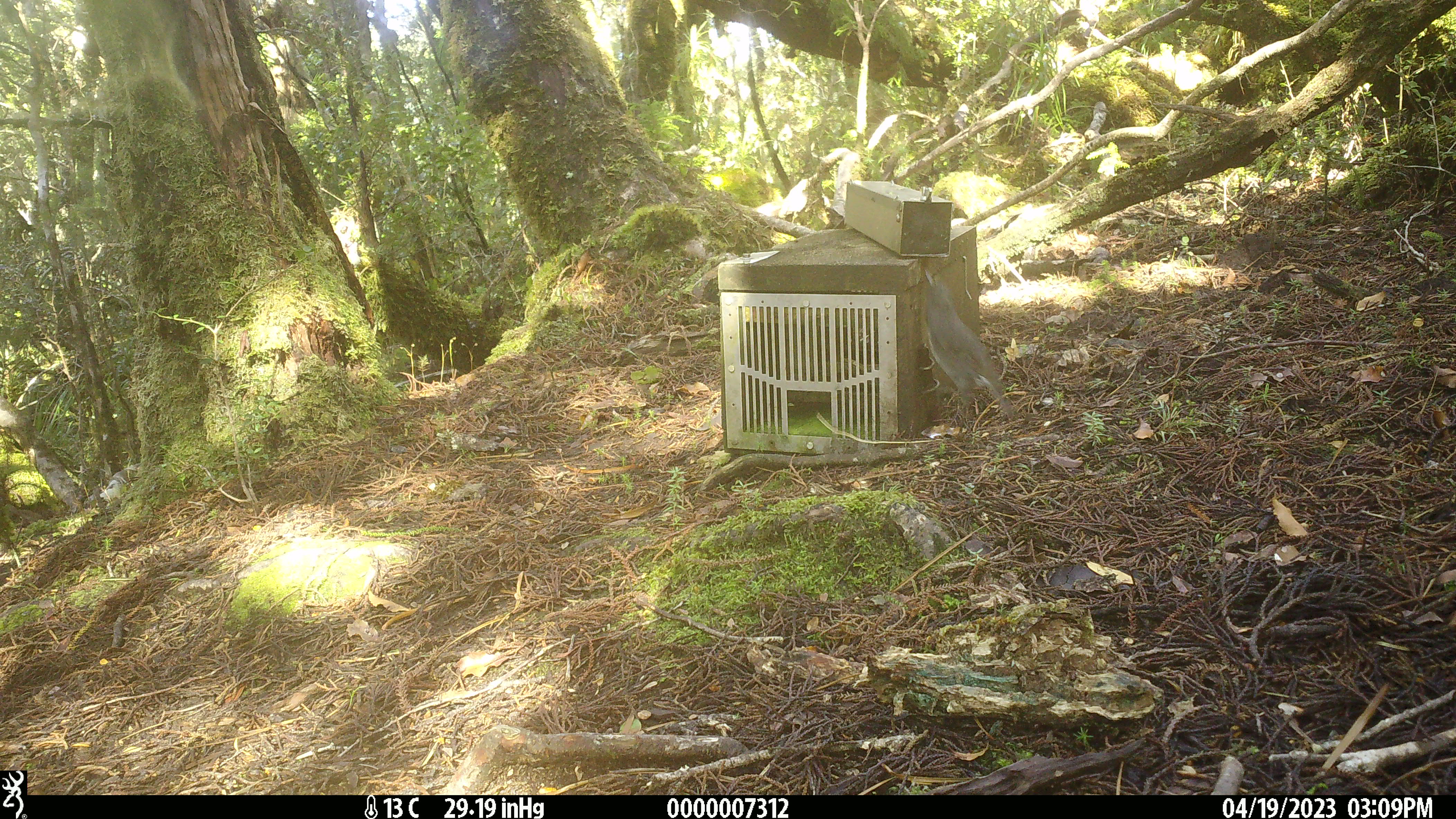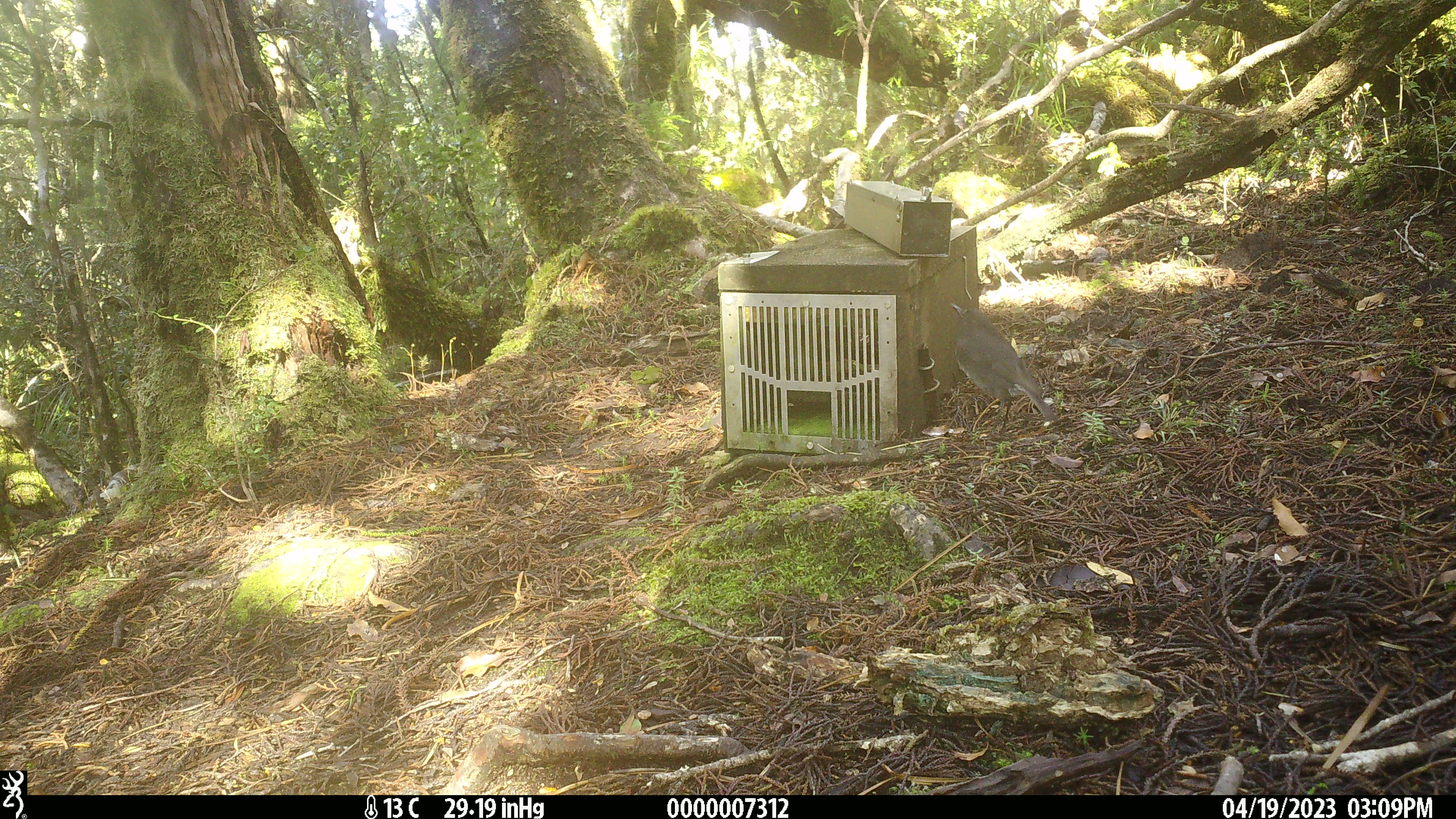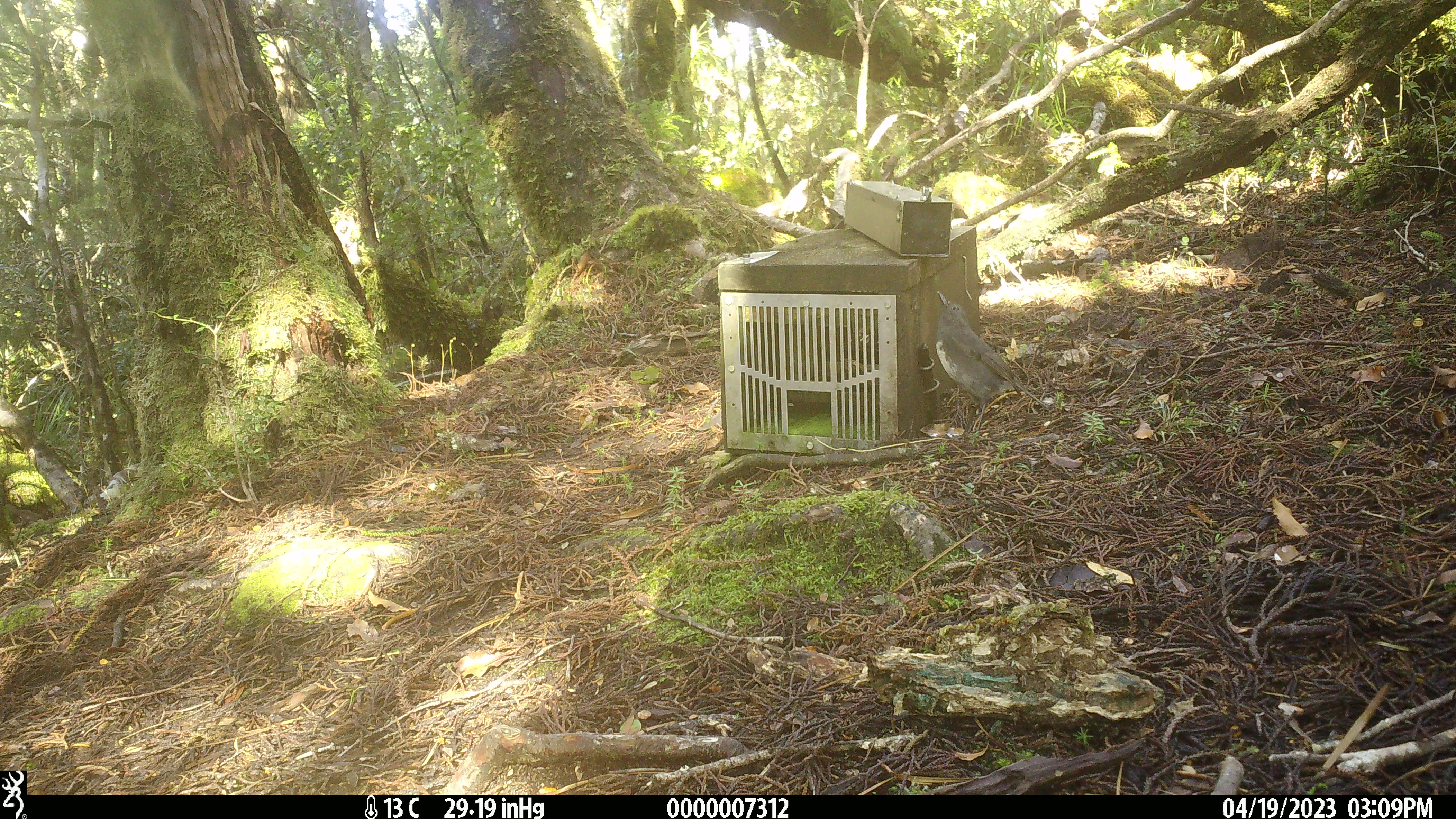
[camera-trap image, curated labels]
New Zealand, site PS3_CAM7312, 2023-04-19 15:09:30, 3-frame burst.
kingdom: Animalia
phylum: Chordata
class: Aves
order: Passeriformes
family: Petroicidae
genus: Petroica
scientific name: Petroica australis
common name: new zealand robin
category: robin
Robin (new zealand robin) (Petroica australis).